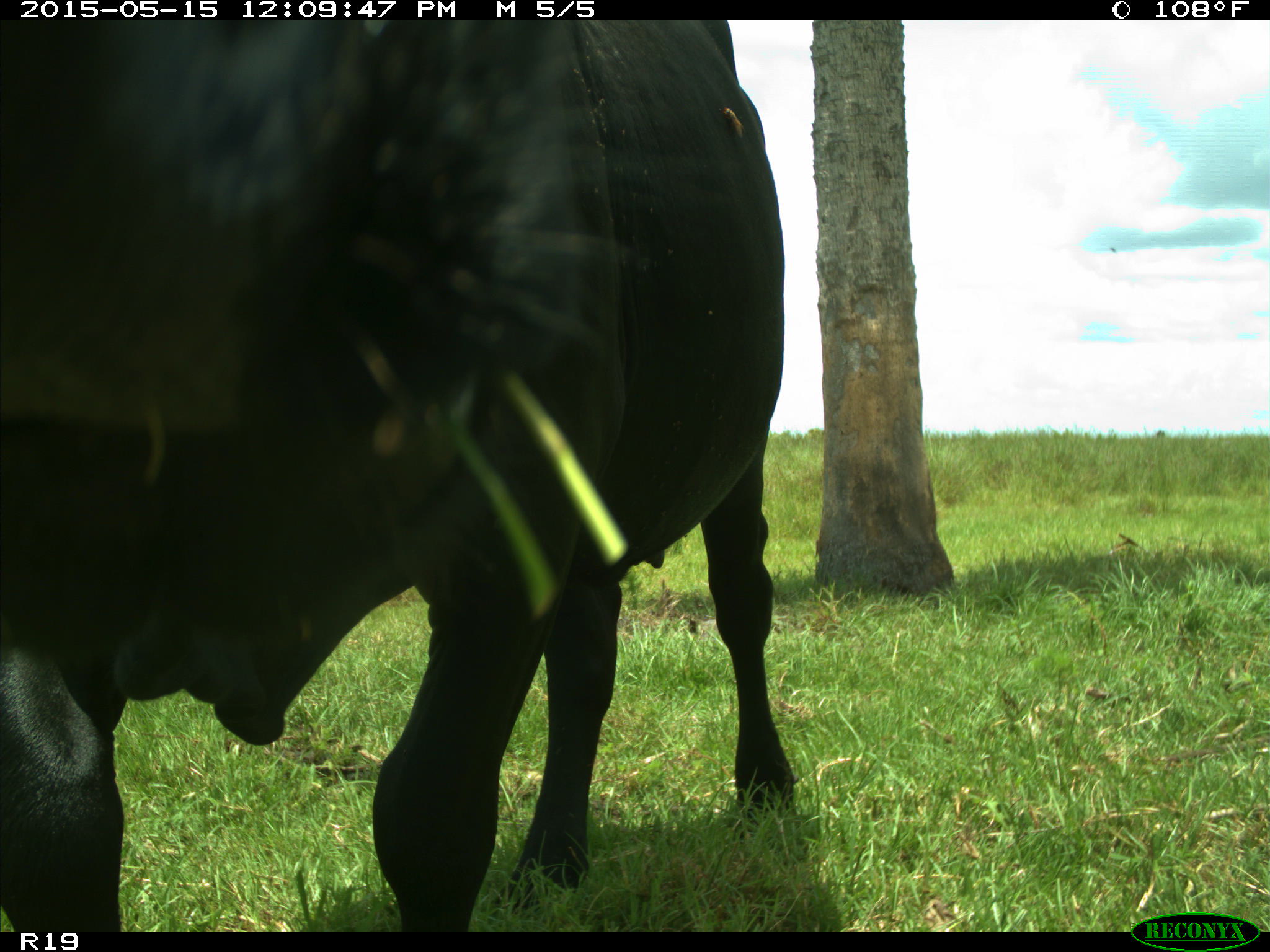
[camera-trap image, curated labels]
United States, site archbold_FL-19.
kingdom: Animalia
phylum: Chordata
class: Mammalia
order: Artiodactyla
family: Bovidae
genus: Bos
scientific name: Bos taurus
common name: domestic cow